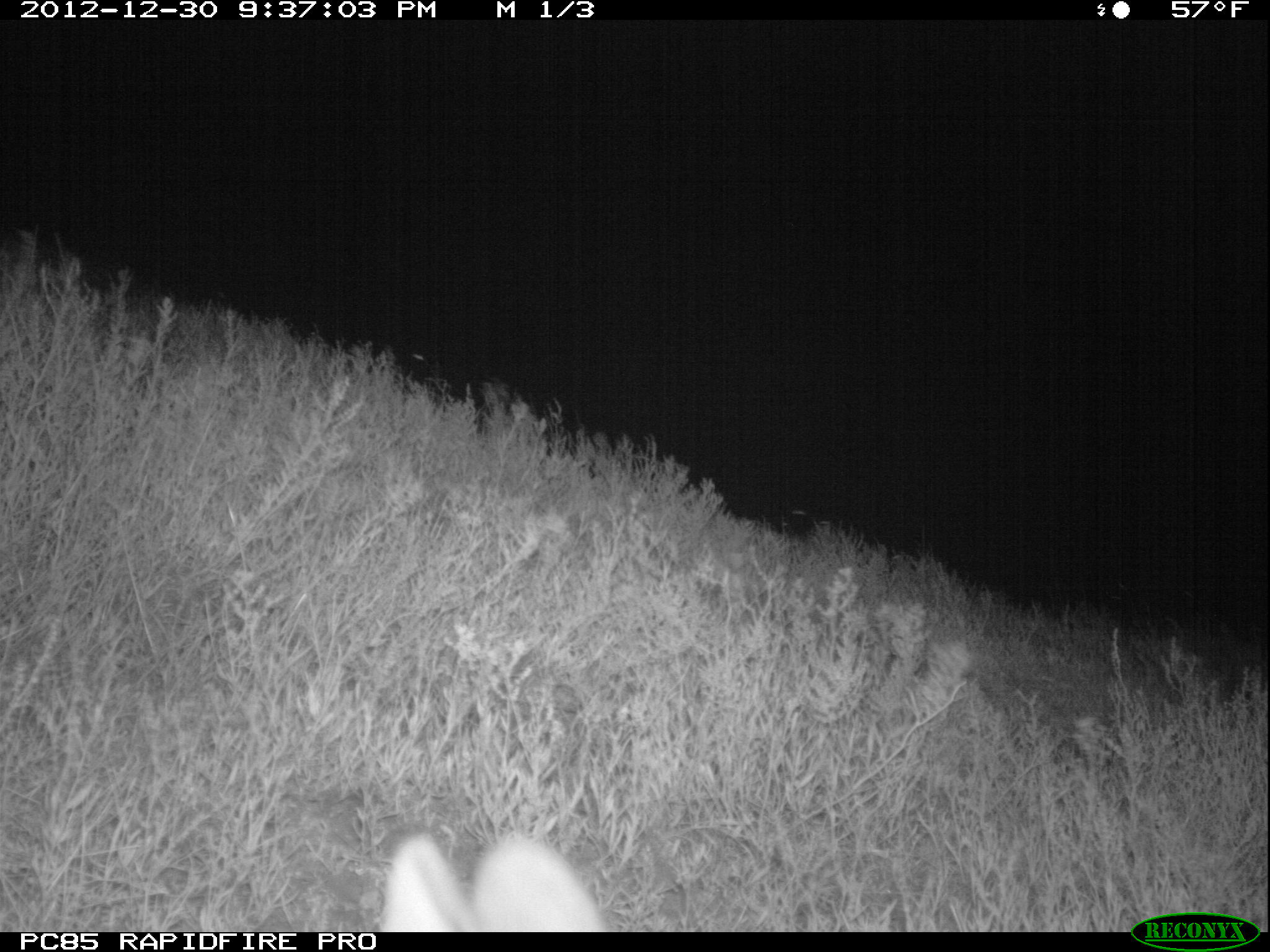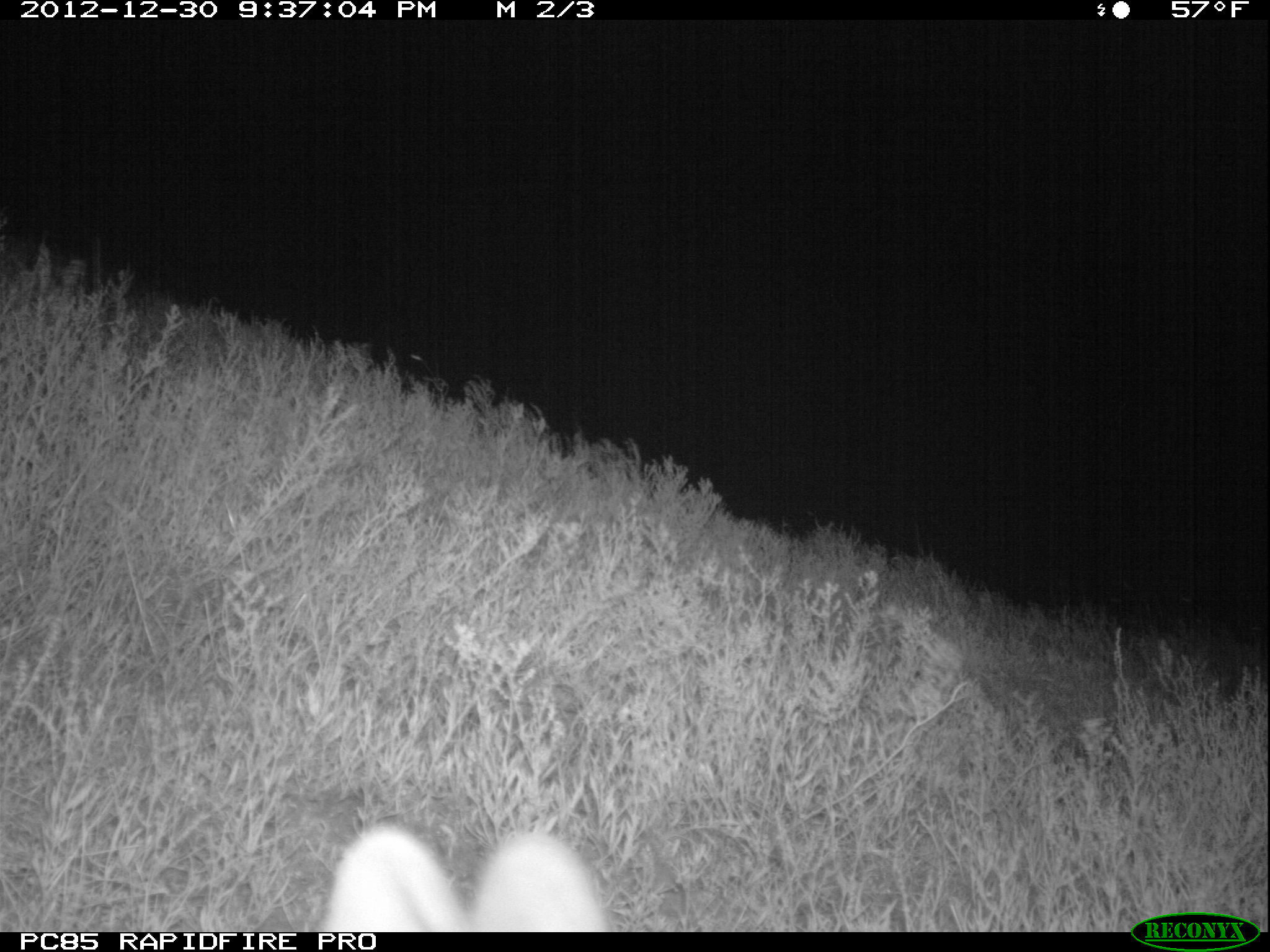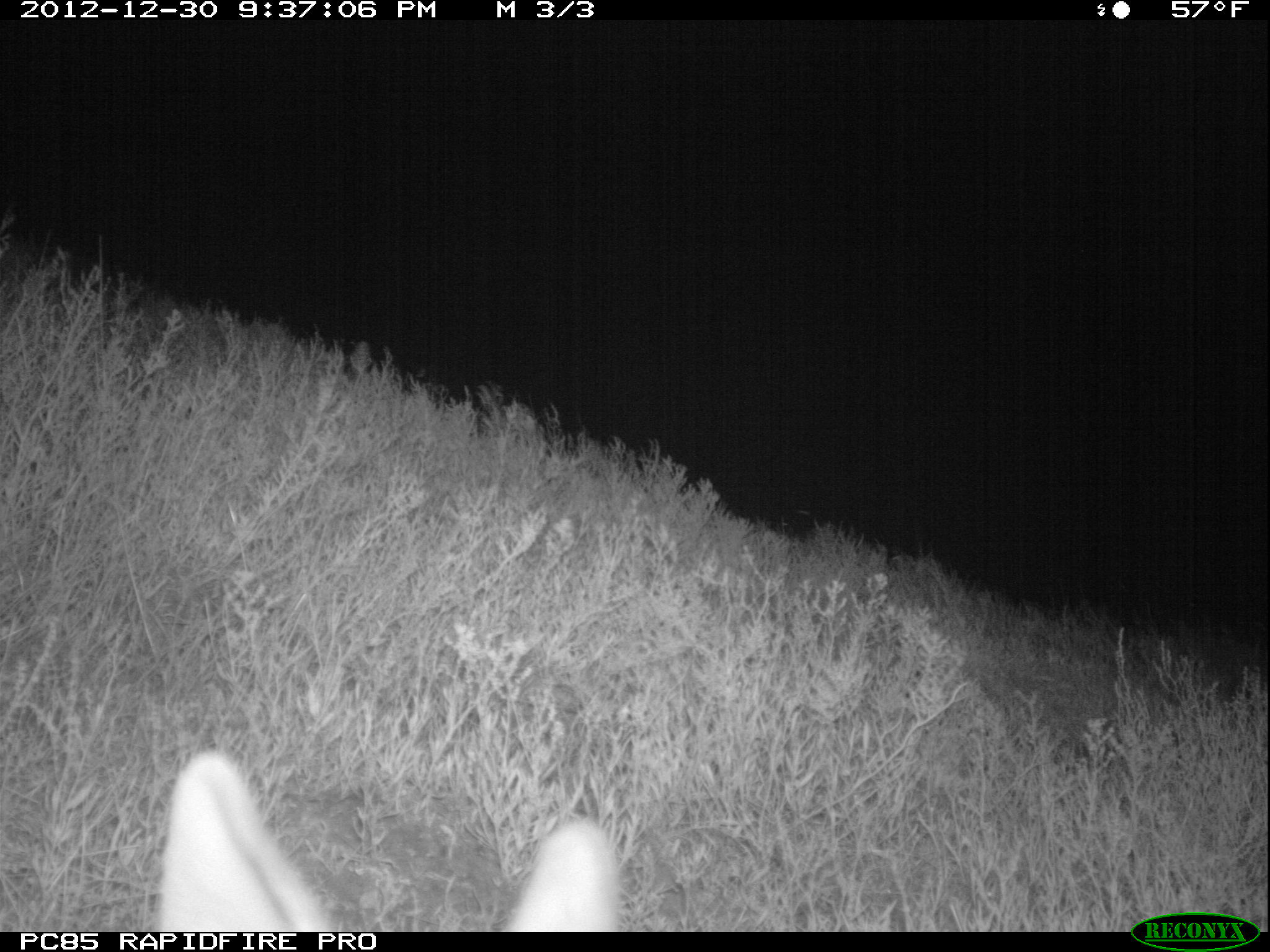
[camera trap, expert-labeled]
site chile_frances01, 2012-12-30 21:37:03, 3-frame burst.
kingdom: Animalia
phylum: Chordata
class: Mammalia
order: Lagomorpha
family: Leporidae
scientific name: Leporidae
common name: rabbits and hares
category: rabbit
Rabbit (rabbits and hares) (Leporidae).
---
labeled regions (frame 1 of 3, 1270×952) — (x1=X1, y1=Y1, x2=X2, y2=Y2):
rabbit: (x1=371, y1=827, x2=610, y2=932)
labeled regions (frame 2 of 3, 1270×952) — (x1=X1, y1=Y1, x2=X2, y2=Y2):
rabbit: (x1=313, y1=820, x2=615, y2=933)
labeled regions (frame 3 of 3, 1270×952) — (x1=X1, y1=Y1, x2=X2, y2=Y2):
rabbit: (x1=142, y1=756, x2=622, y2=932)